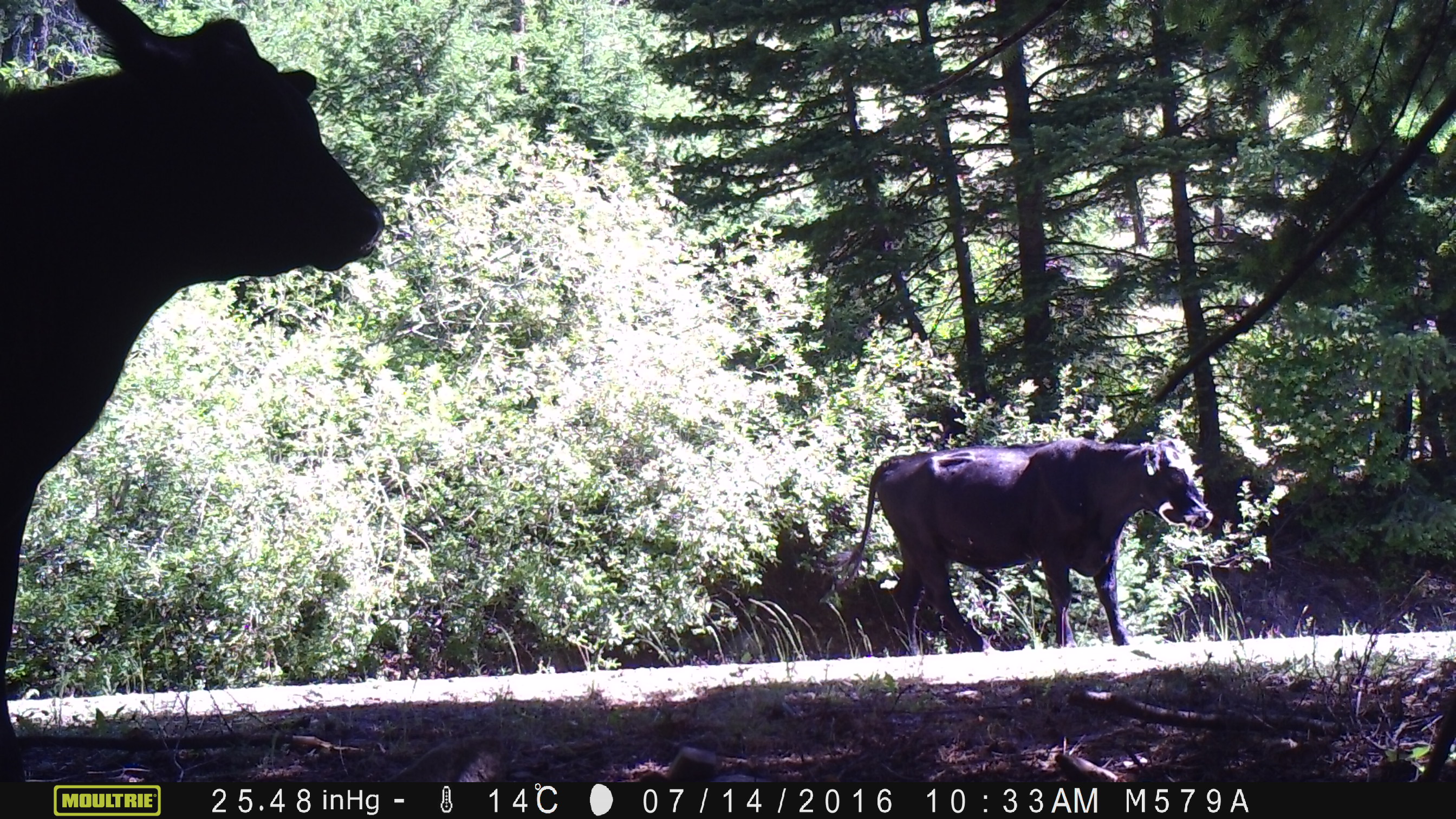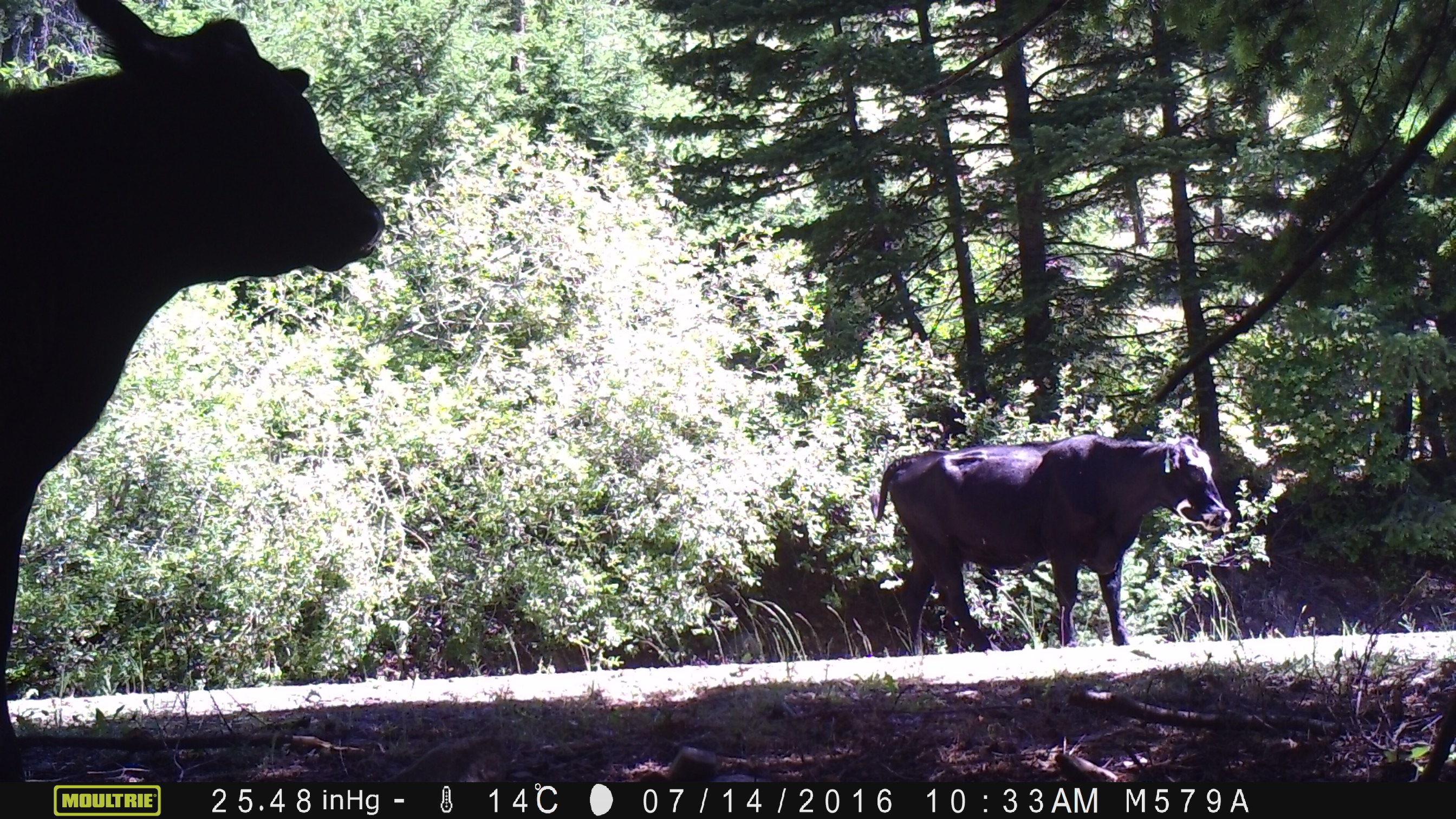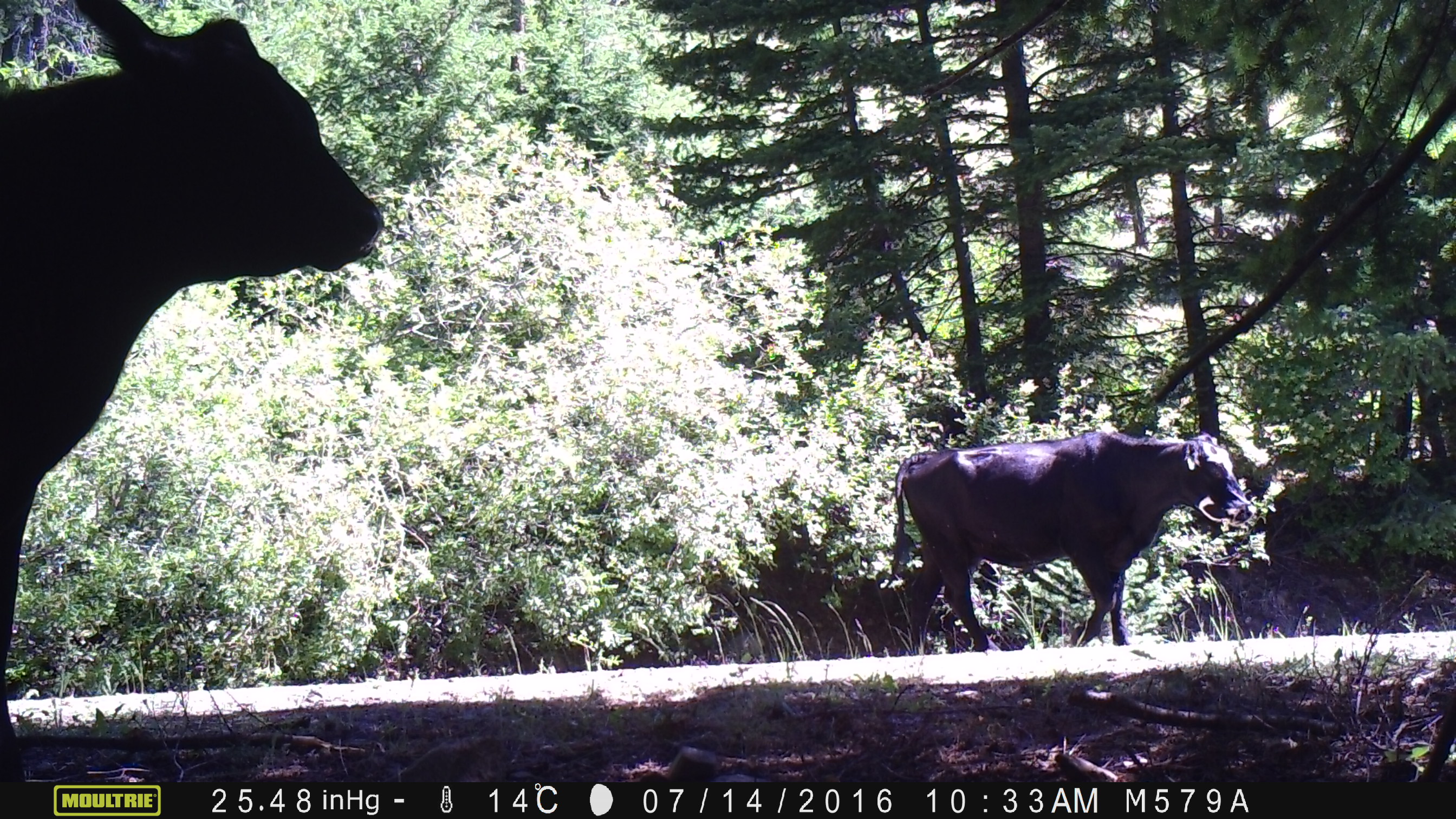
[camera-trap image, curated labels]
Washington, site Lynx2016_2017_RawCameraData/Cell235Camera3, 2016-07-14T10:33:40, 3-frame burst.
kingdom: Animalia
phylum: Chordata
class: Mammalia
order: Artiodactyla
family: Bovidae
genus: Bos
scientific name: Bos taurus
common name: domestic cattle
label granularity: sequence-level